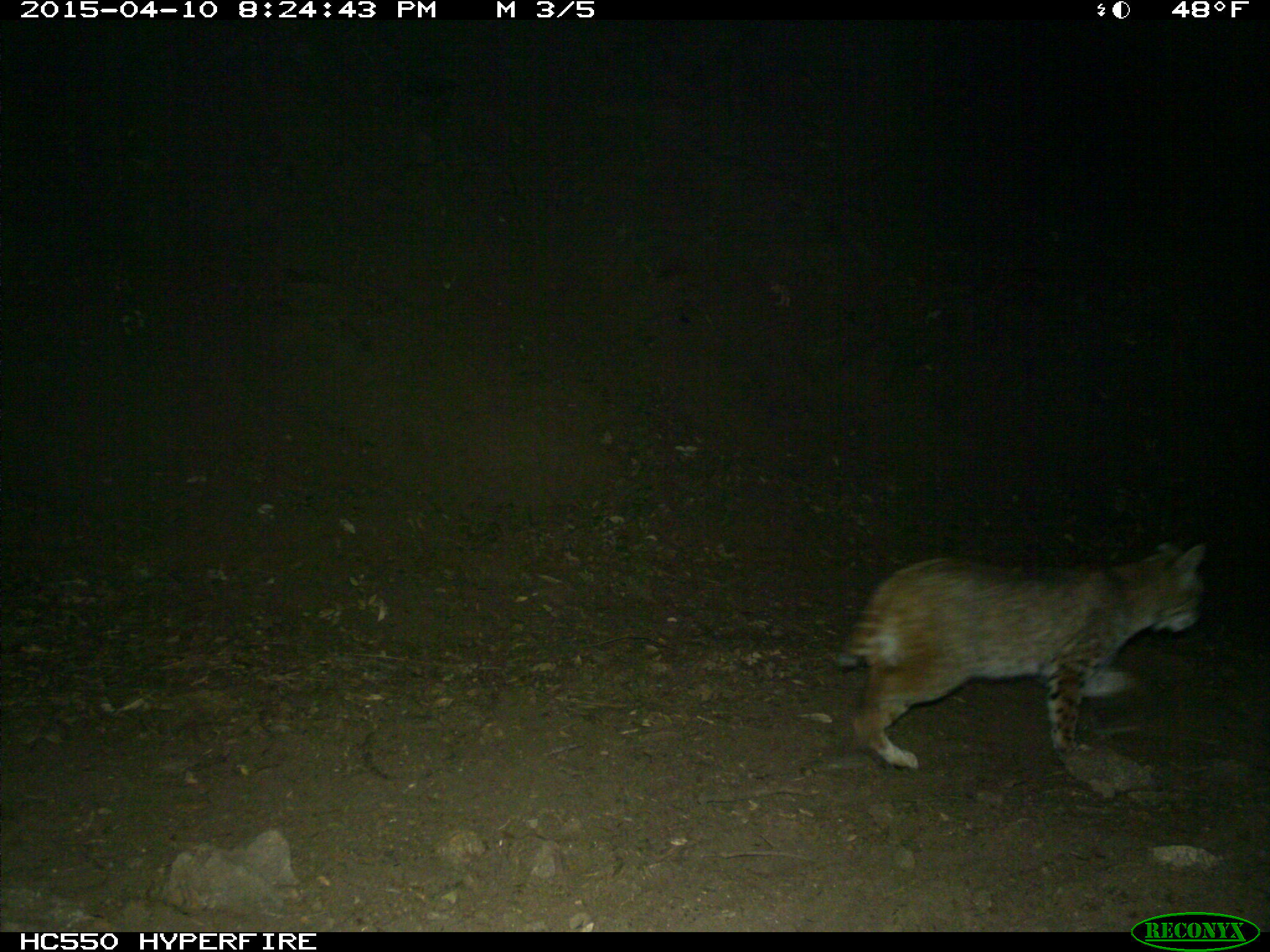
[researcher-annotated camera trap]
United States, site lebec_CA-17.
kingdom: Animalia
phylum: Chordata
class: Mammalia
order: Carnivora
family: Felidae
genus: Lynx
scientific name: Lynx rufus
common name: bobcat